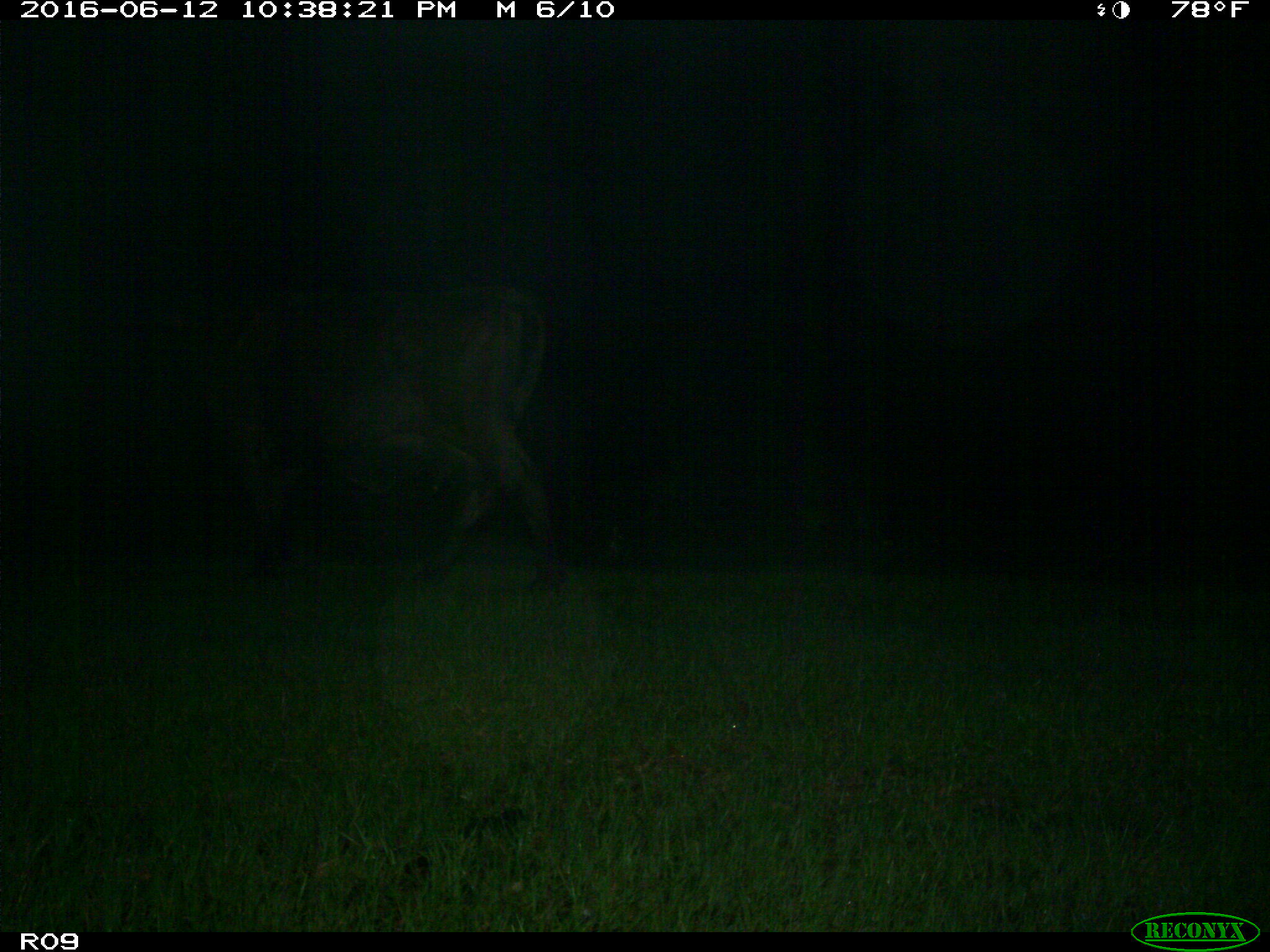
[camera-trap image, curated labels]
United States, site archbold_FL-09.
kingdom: Animalia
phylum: Chordata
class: Mammalia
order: Artiodactyla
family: Bovidae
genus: Bos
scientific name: Bos taurus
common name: domestic cow